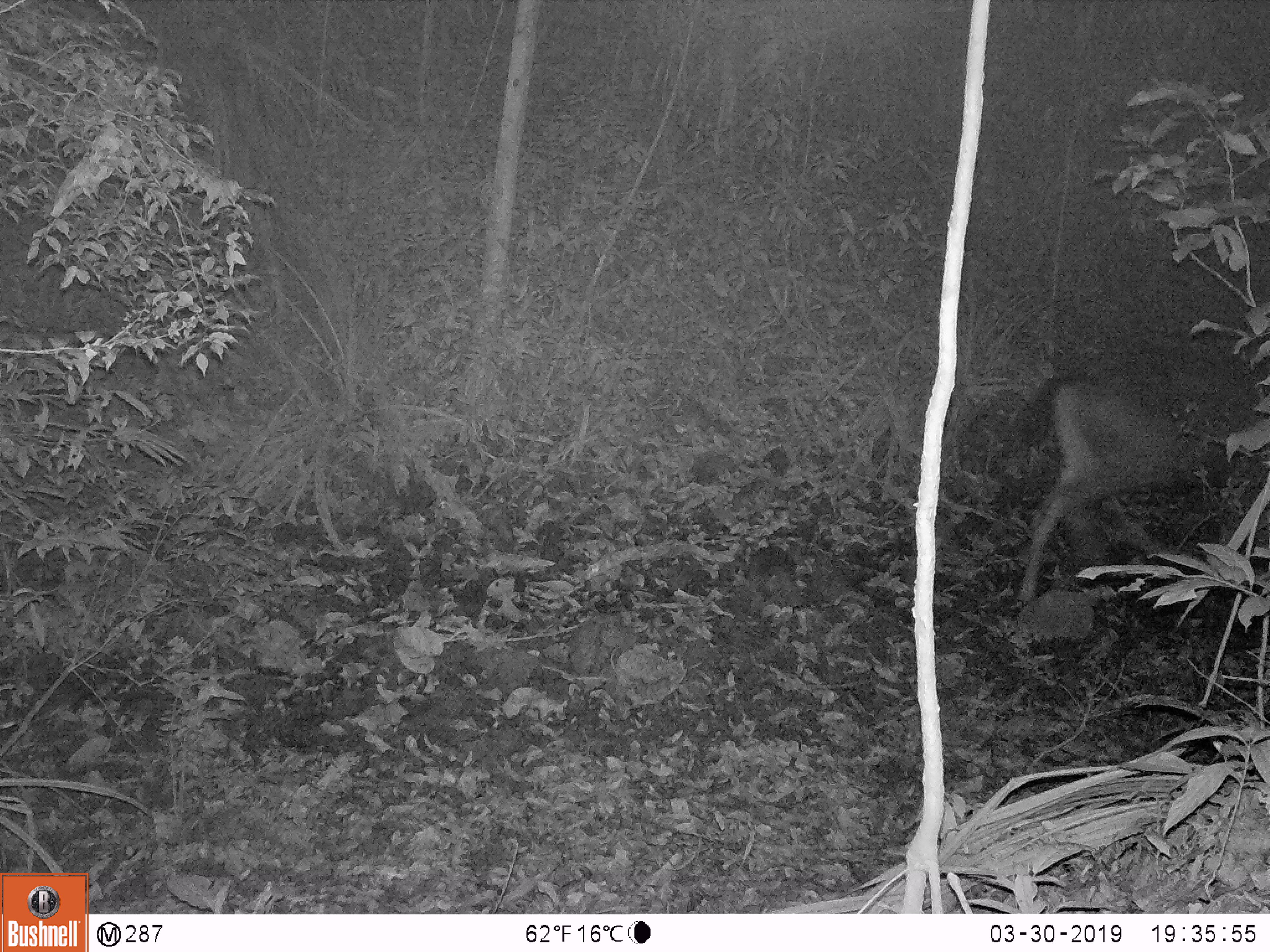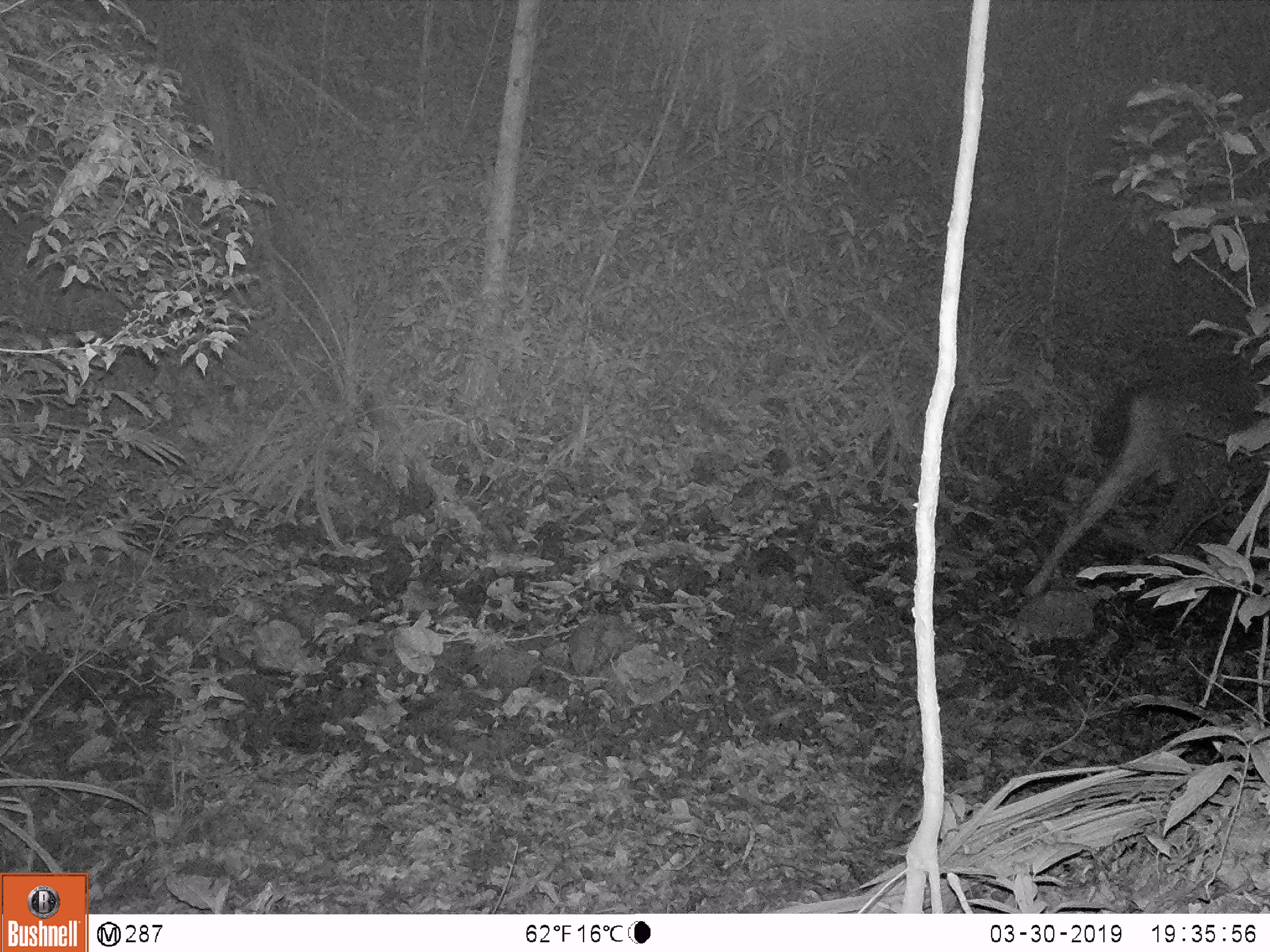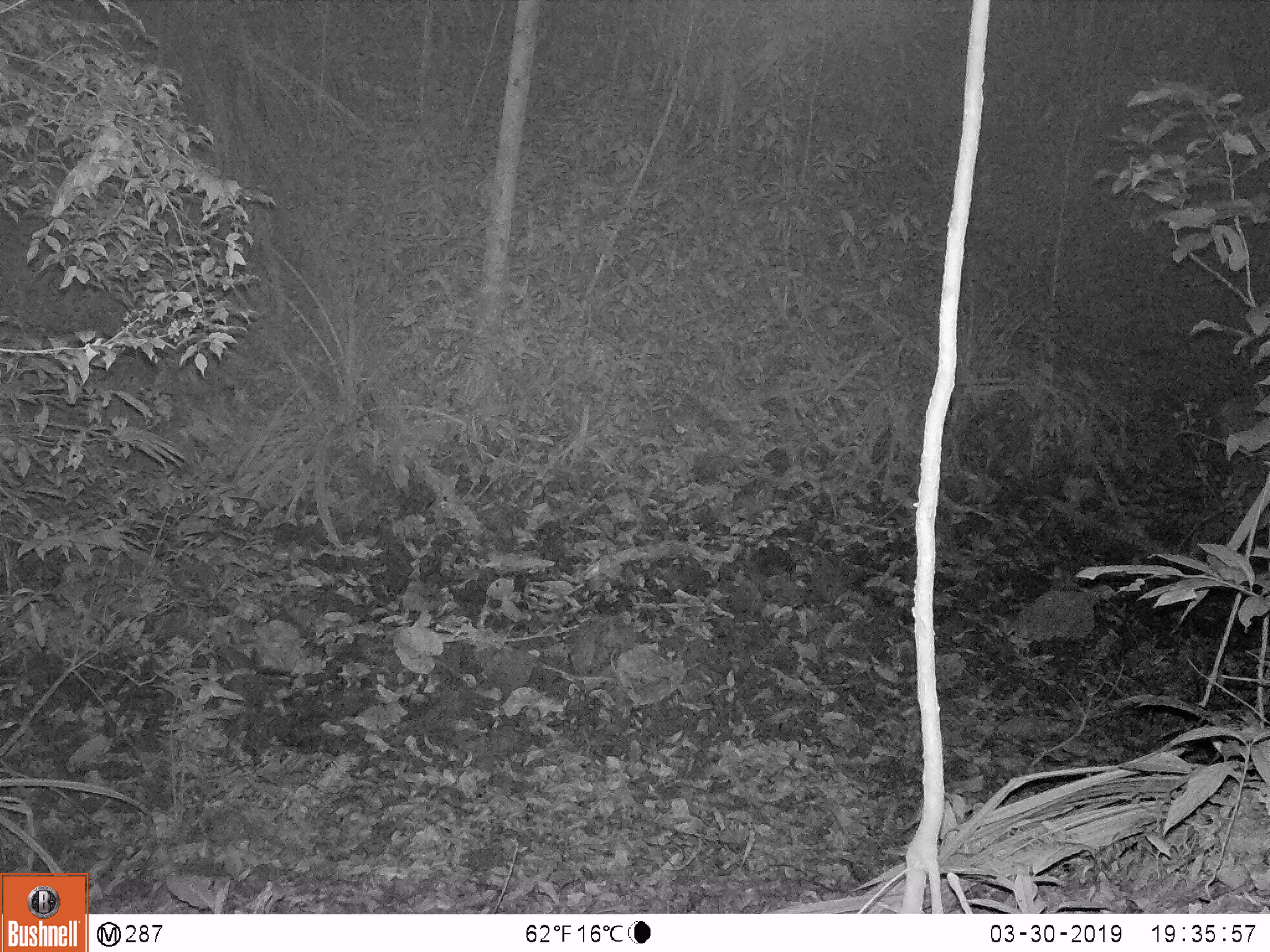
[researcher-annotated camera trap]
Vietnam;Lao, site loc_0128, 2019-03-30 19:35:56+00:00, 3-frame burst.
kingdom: Animalia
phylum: Chordata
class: Mammalia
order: Artiodactyla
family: Cervidae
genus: Rusa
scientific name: Rusa unicolor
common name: sambar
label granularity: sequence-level